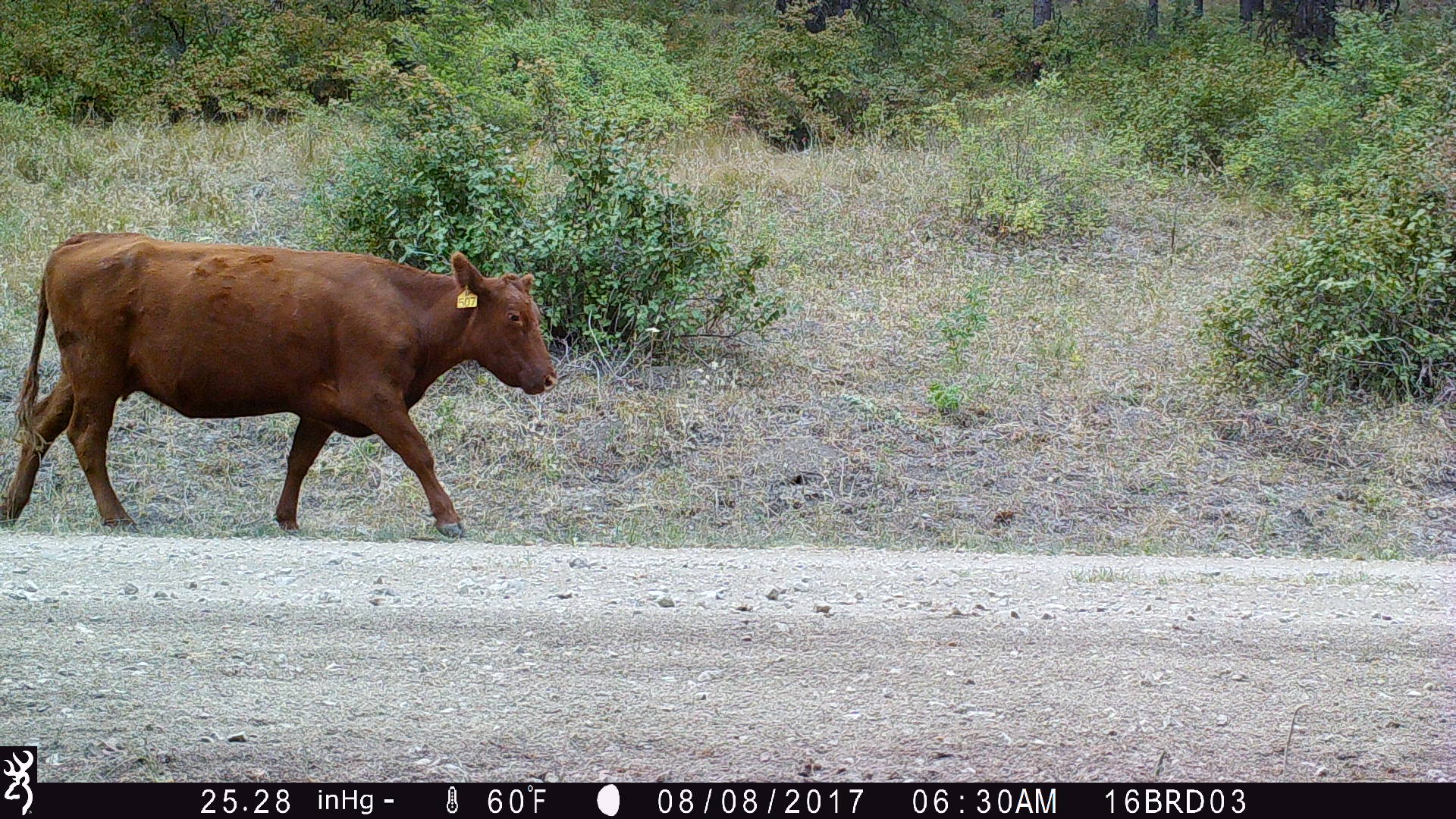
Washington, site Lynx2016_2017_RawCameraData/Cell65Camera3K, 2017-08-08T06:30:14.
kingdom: Animalia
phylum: Chordata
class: Mammalia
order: Artiodactyla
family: Bovidae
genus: Bos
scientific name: Bos taurus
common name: domestic cattle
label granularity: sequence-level